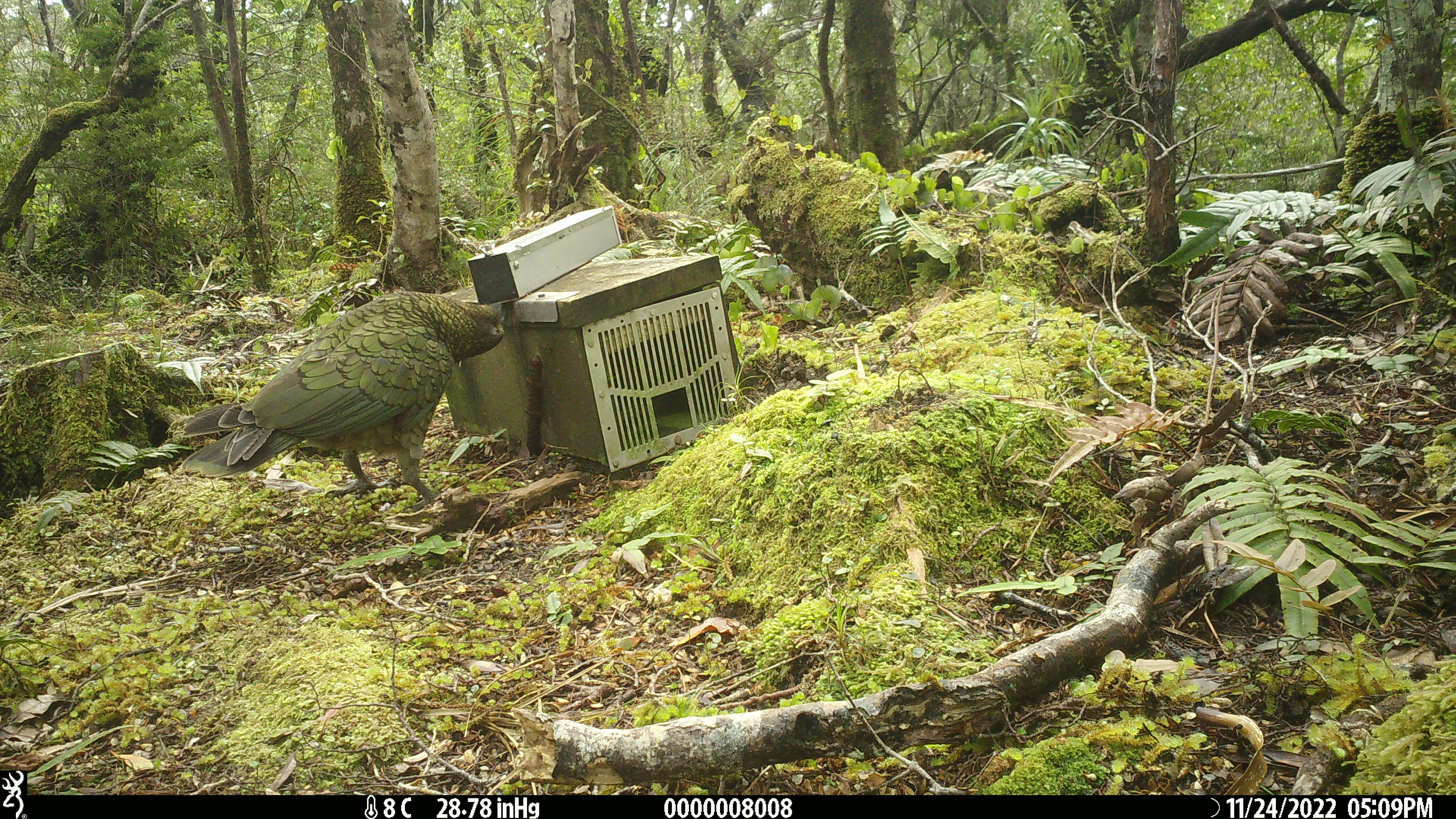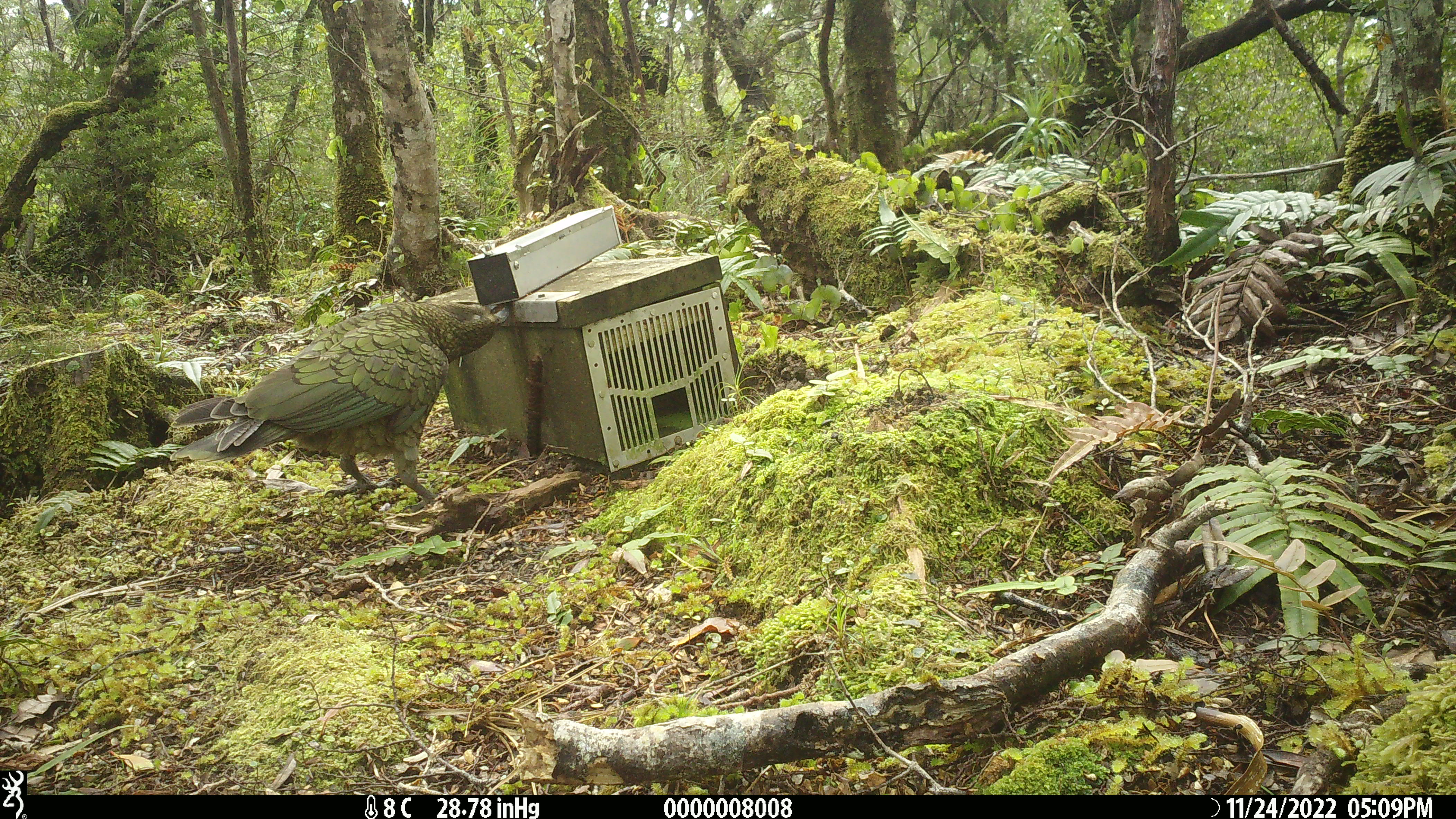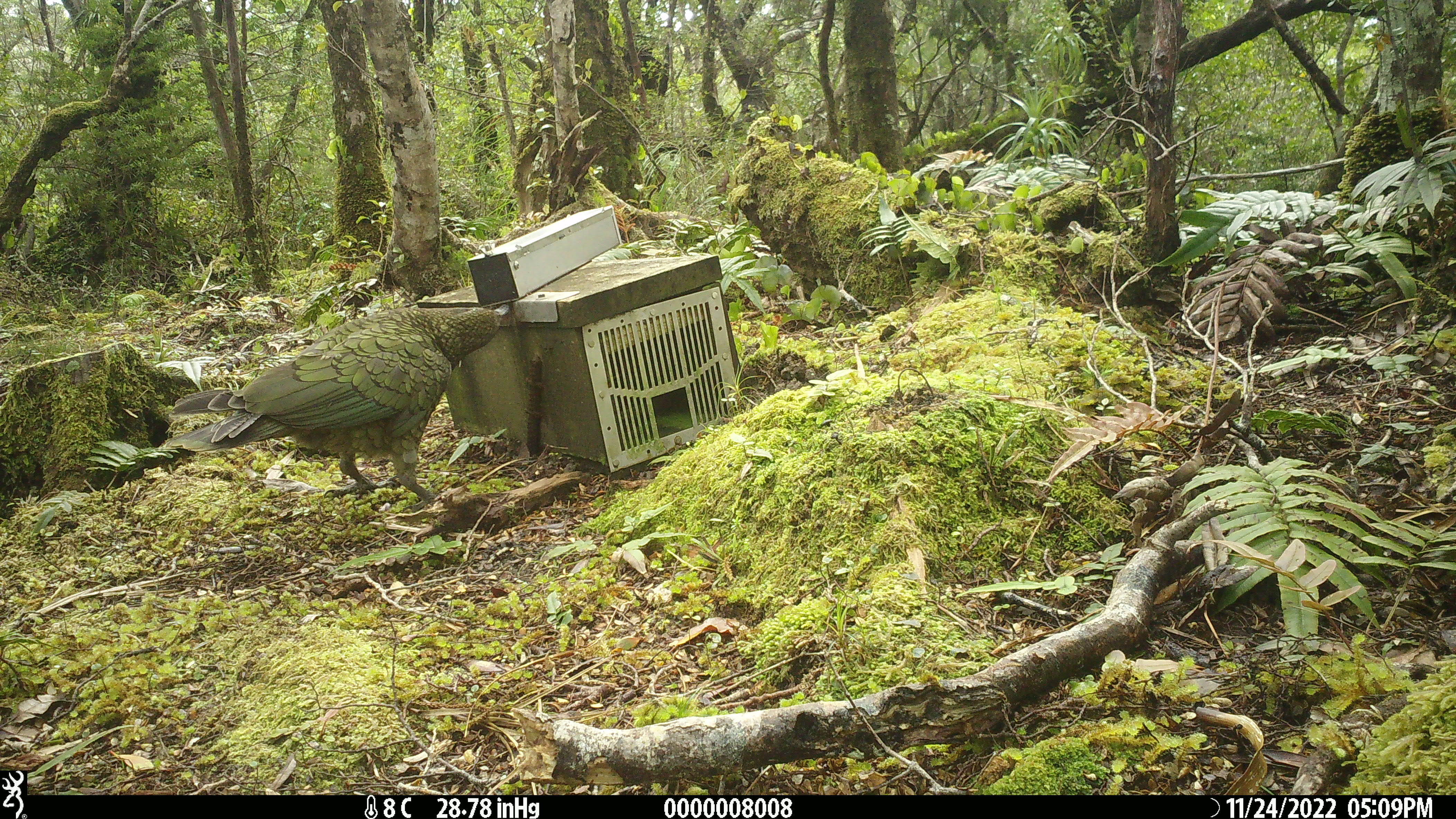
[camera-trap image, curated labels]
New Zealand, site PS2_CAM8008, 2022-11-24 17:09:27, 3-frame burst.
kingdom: Animalia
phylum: Chordata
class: Aves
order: Psittaciformes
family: Strigopidae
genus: Nestor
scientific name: Nestor notabilis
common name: kea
Kea (Nestor notabilis).